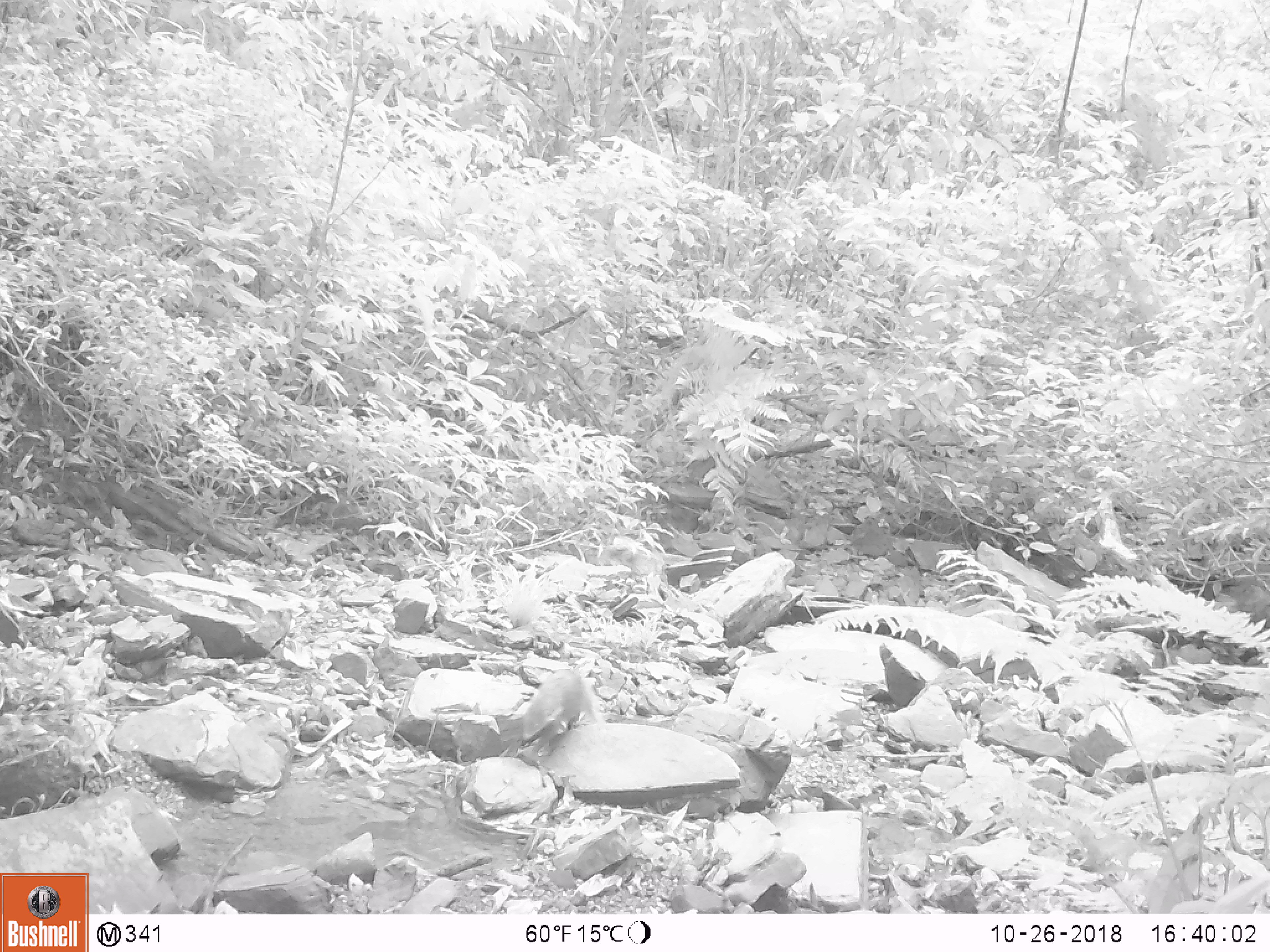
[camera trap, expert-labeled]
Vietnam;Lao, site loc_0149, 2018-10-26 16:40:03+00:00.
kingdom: Animalia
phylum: Chordata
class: Mammalia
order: Carnivora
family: Herpestidae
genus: Urva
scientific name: Urva urva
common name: crab-eating mongoose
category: crab eating mongoose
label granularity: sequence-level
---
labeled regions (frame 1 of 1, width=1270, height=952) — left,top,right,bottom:
crab eating mongoose: 521,669,608,740